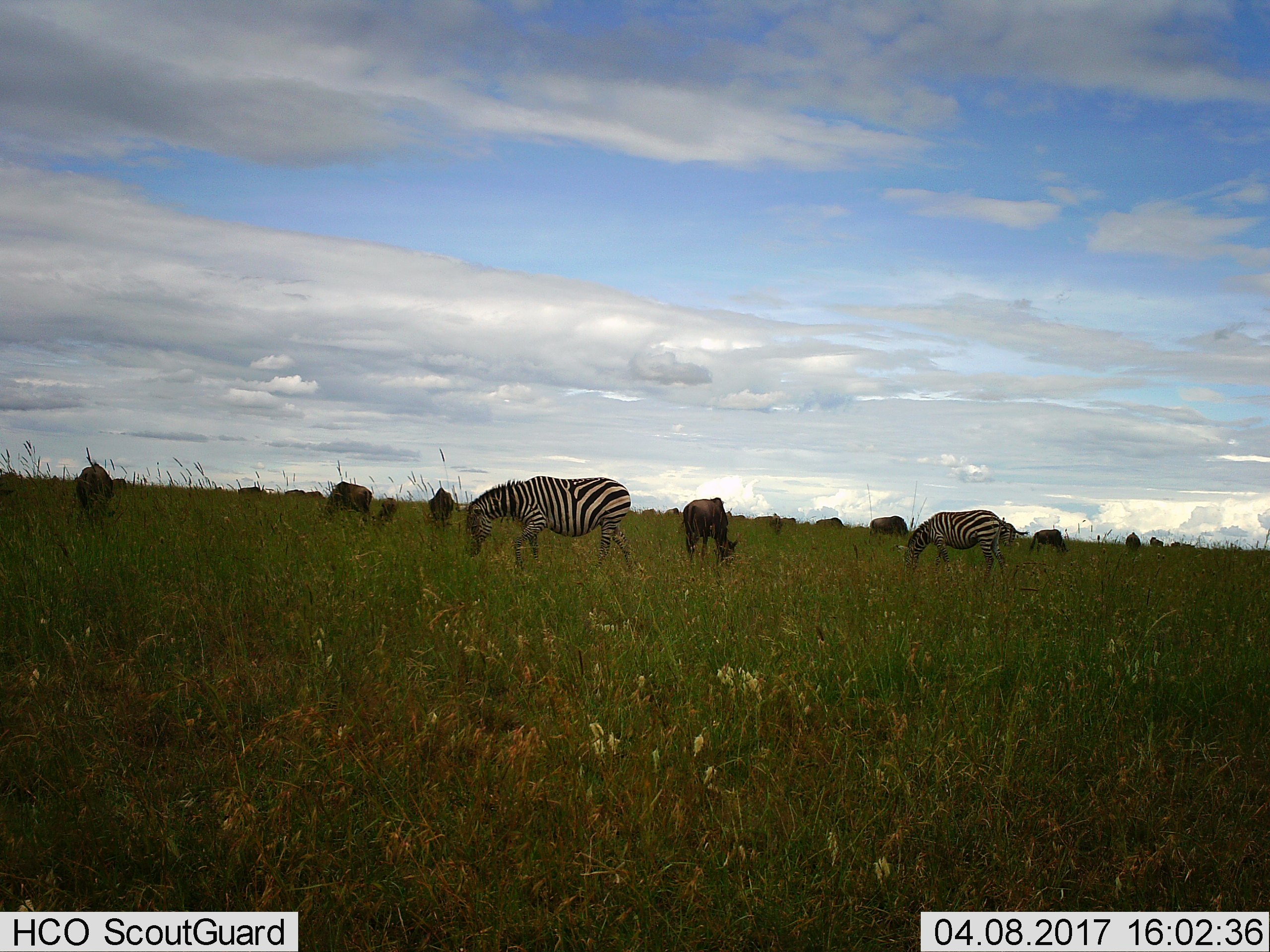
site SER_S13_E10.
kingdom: Animalia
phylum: Chordata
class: Mammalia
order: Artiodactyla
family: Bovidae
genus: Connochaetes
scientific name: Connochaetes taurinus taurinus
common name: blue wildebeest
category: wildebeestblue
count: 11-50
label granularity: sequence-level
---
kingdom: Animalia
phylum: Chordata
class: Mammalia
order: Perissodactyla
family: Equidae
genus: Equus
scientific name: Equus quagga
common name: plains zebra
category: zebraplains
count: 2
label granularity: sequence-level